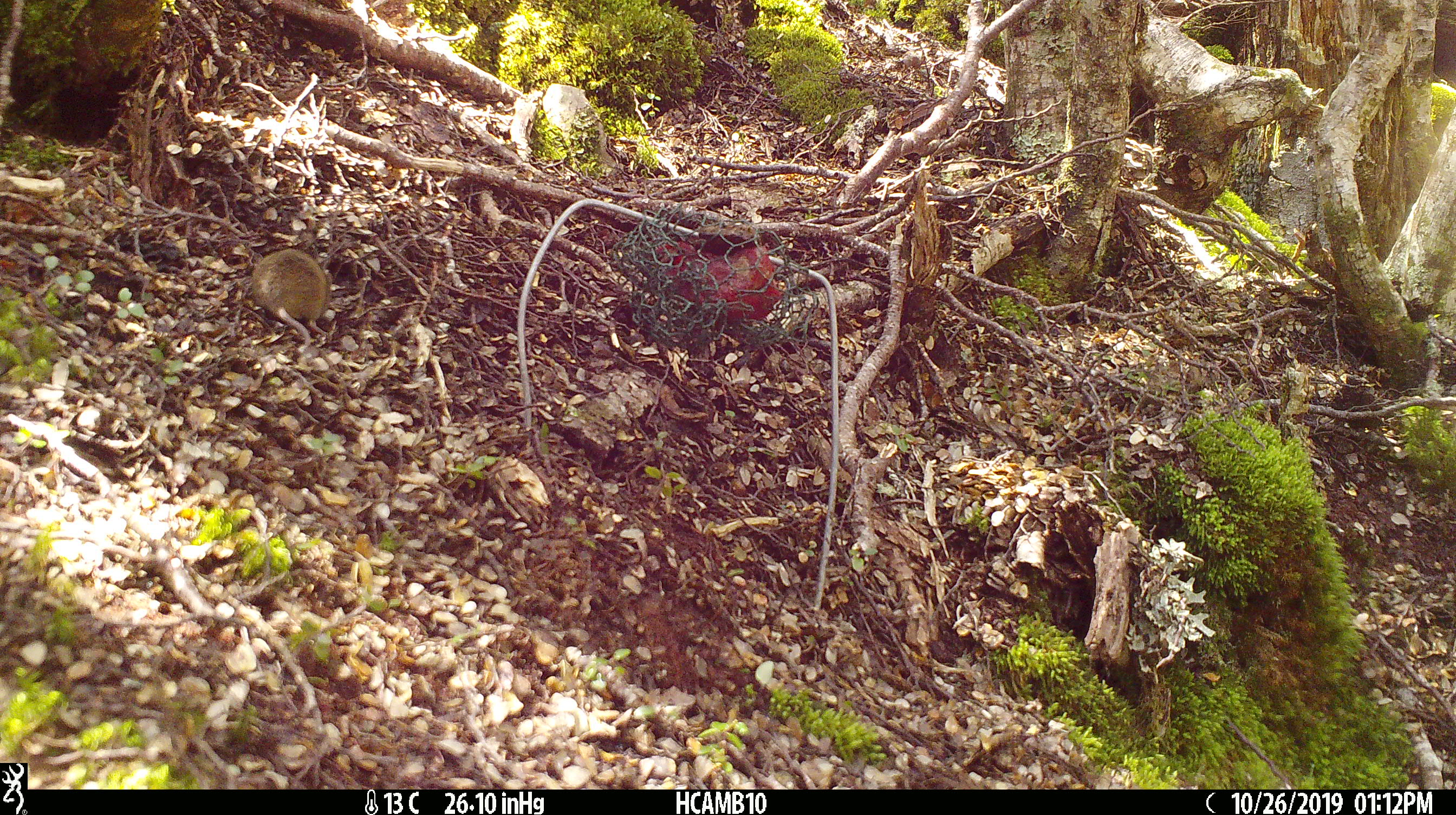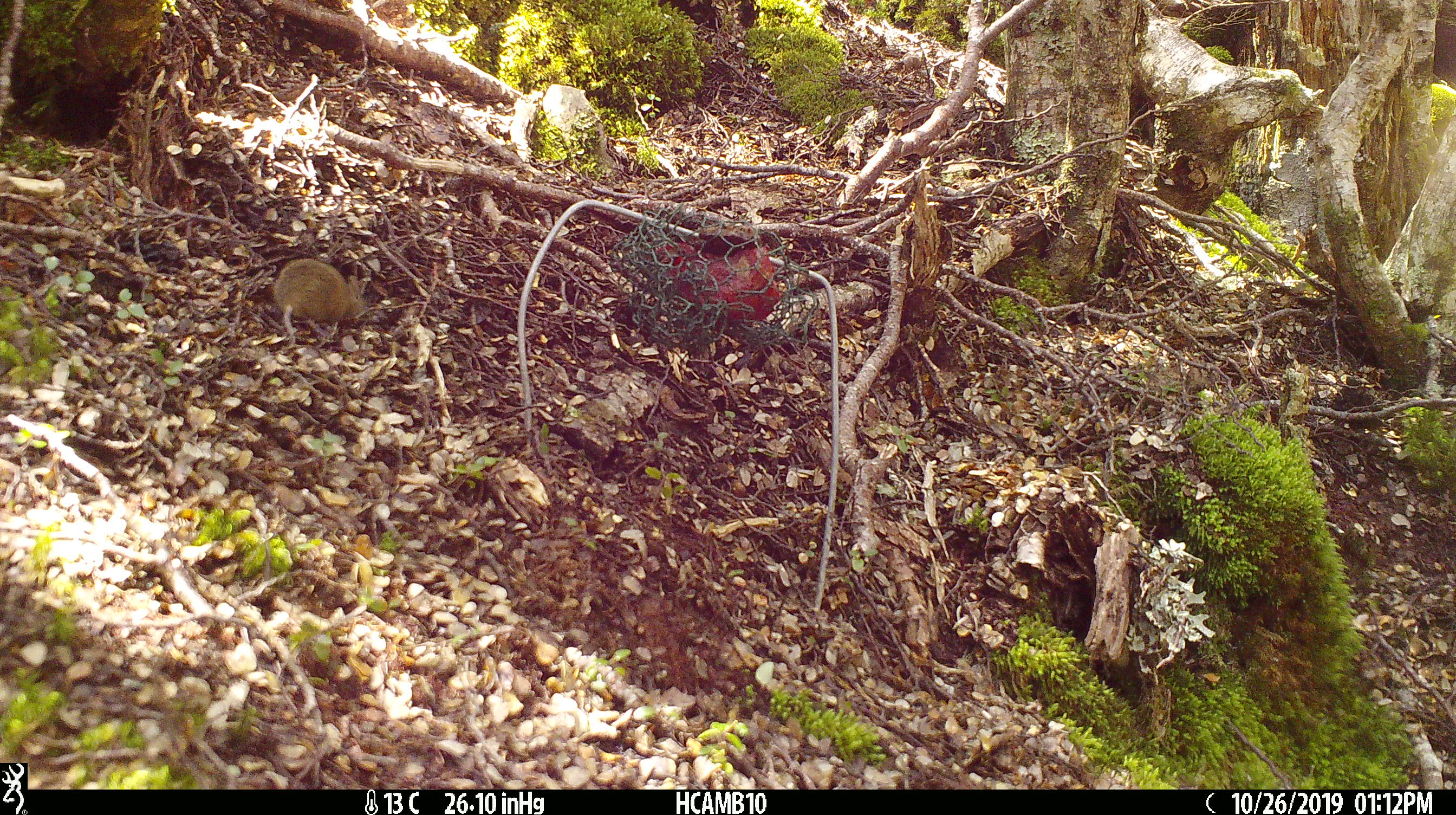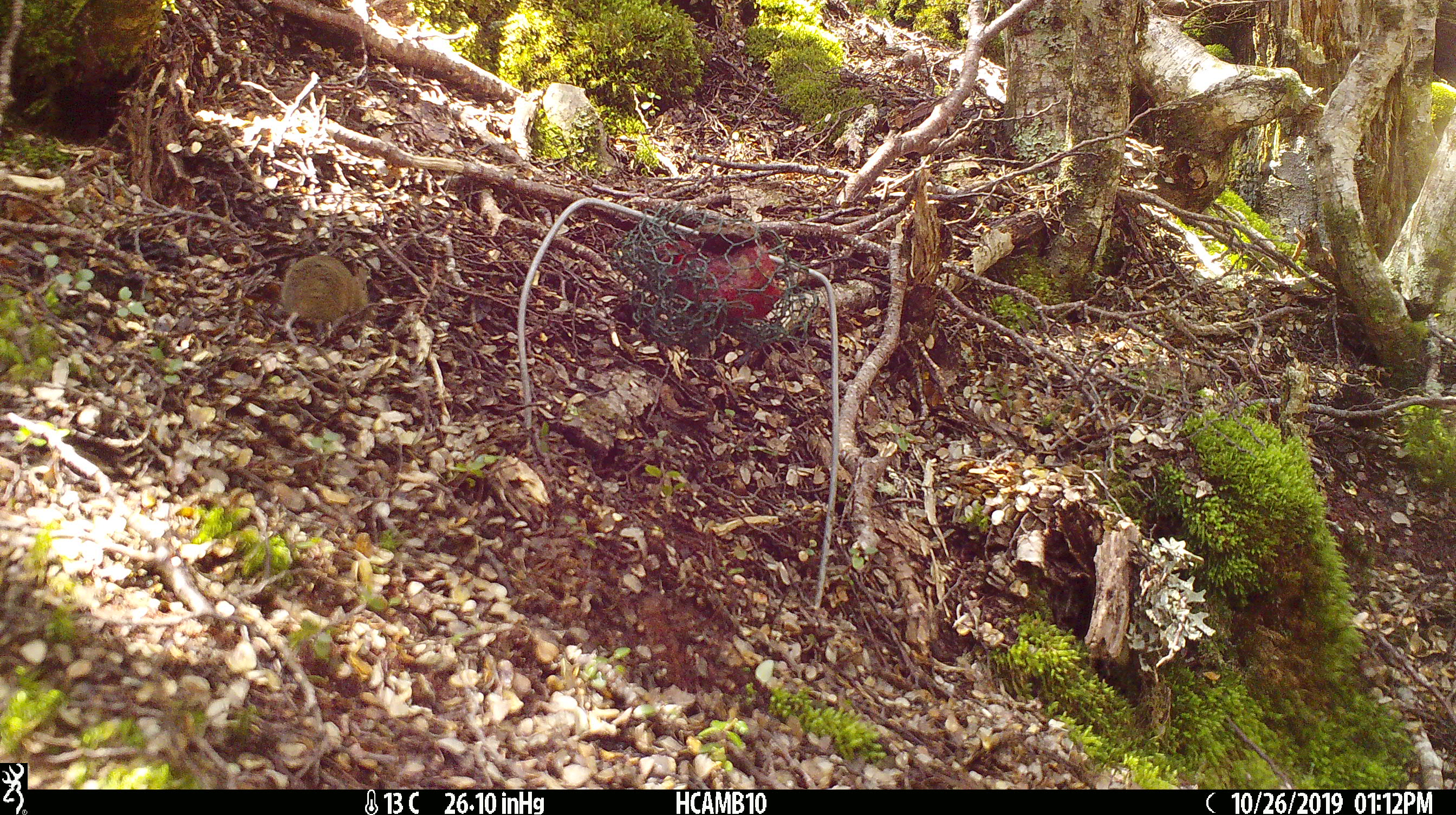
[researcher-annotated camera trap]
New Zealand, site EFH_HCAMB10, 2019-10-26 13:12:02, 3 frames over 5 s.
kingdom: Animalia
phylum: Chordata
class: Mammalia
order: Rodentia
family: Muridae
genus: Mus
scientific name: Mus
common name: mouse